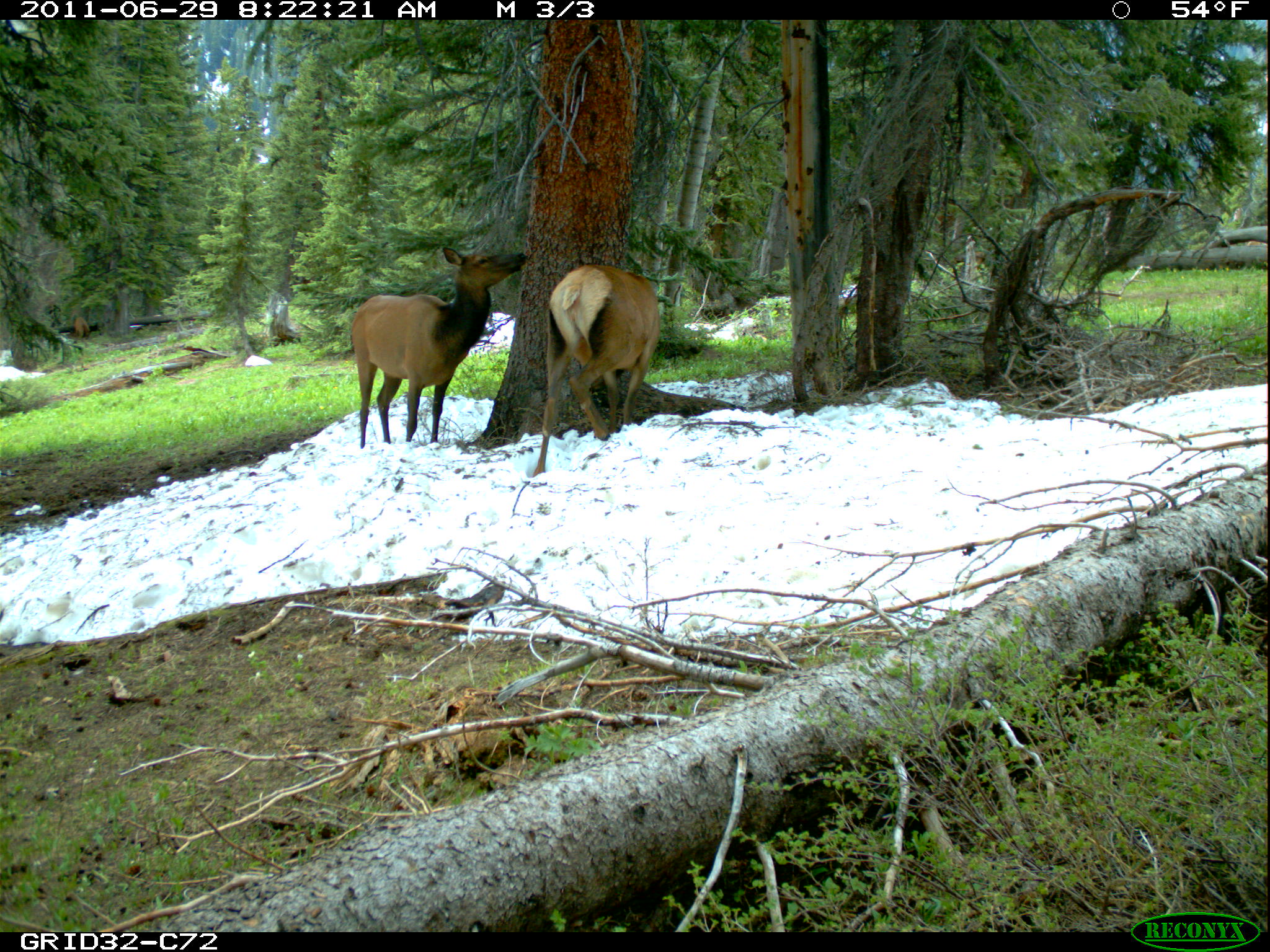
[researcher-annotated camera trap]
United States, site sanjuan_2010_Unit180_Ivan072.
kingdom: Animalia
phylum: Chordata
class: Mammalia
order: Artiodactyla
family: Cervidae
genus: Cervus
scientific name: Cervus elaphus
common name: red deer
Cervus elaphus (red deer).